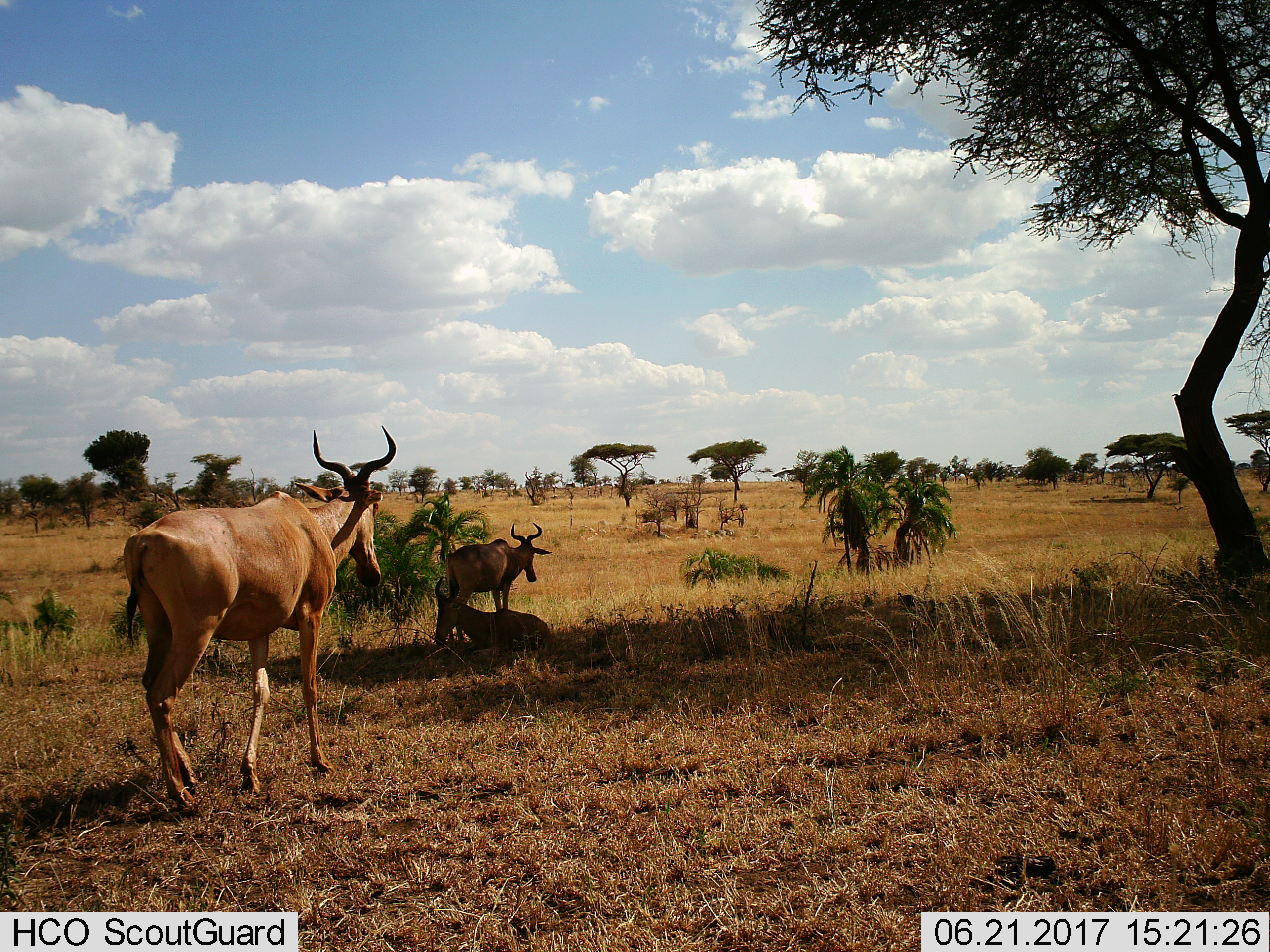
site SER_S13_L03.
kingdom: Animalia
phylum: Chordata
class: Mammalia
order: Artiodactyla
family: Bovidae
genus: Alcelaphus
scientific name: Alcelaphus buselaphus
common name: hartebeest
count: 3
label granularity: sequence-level